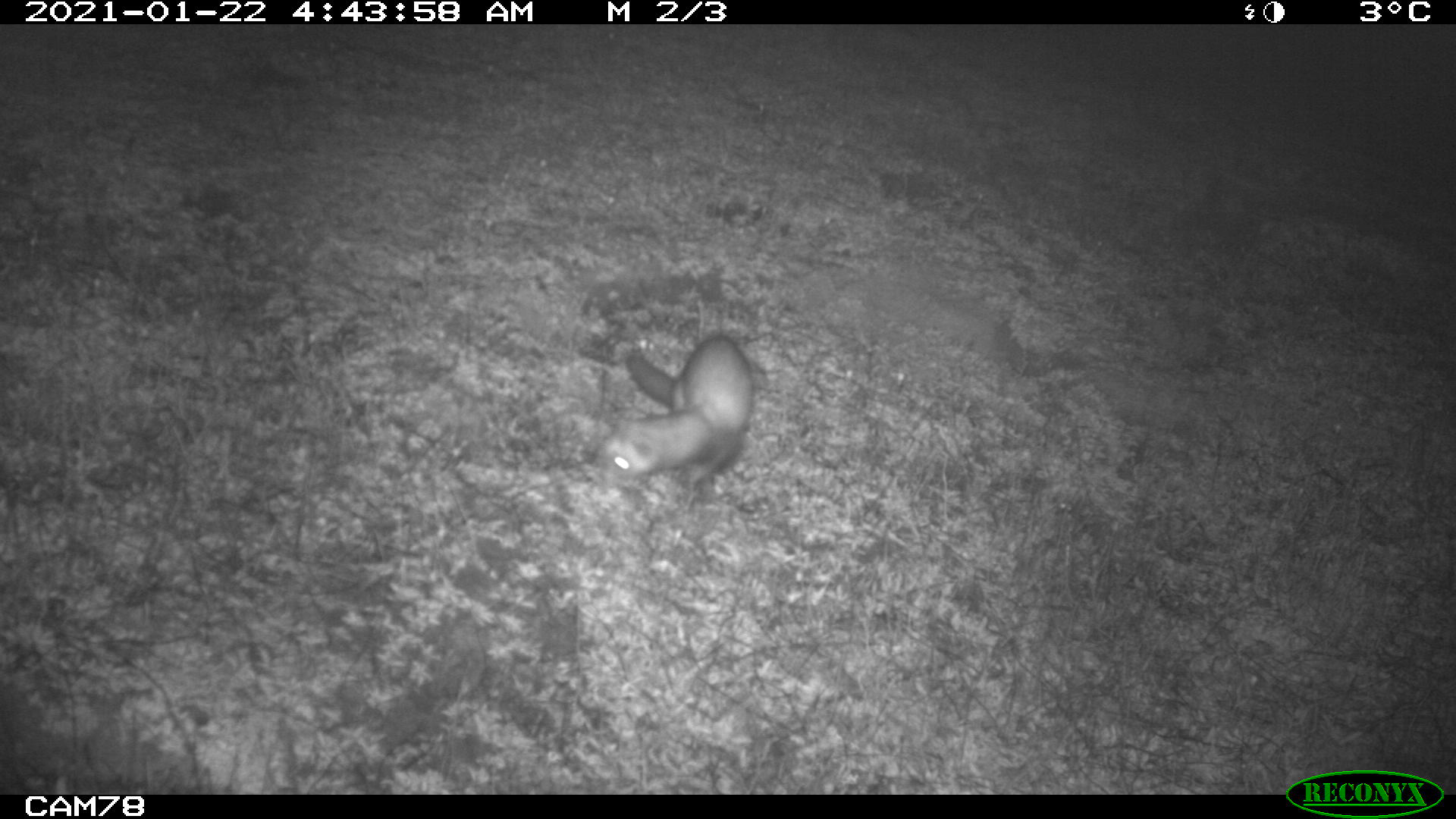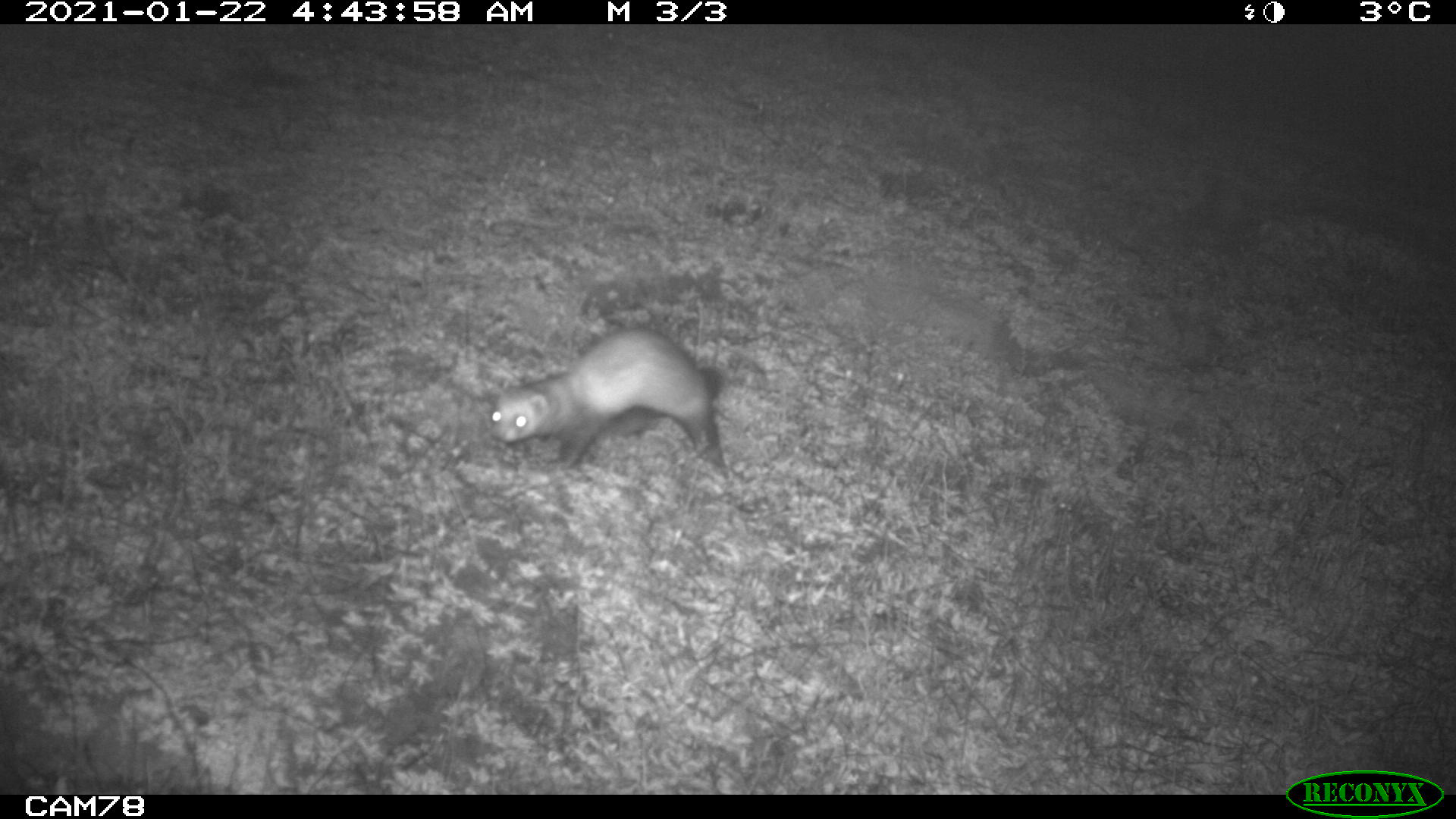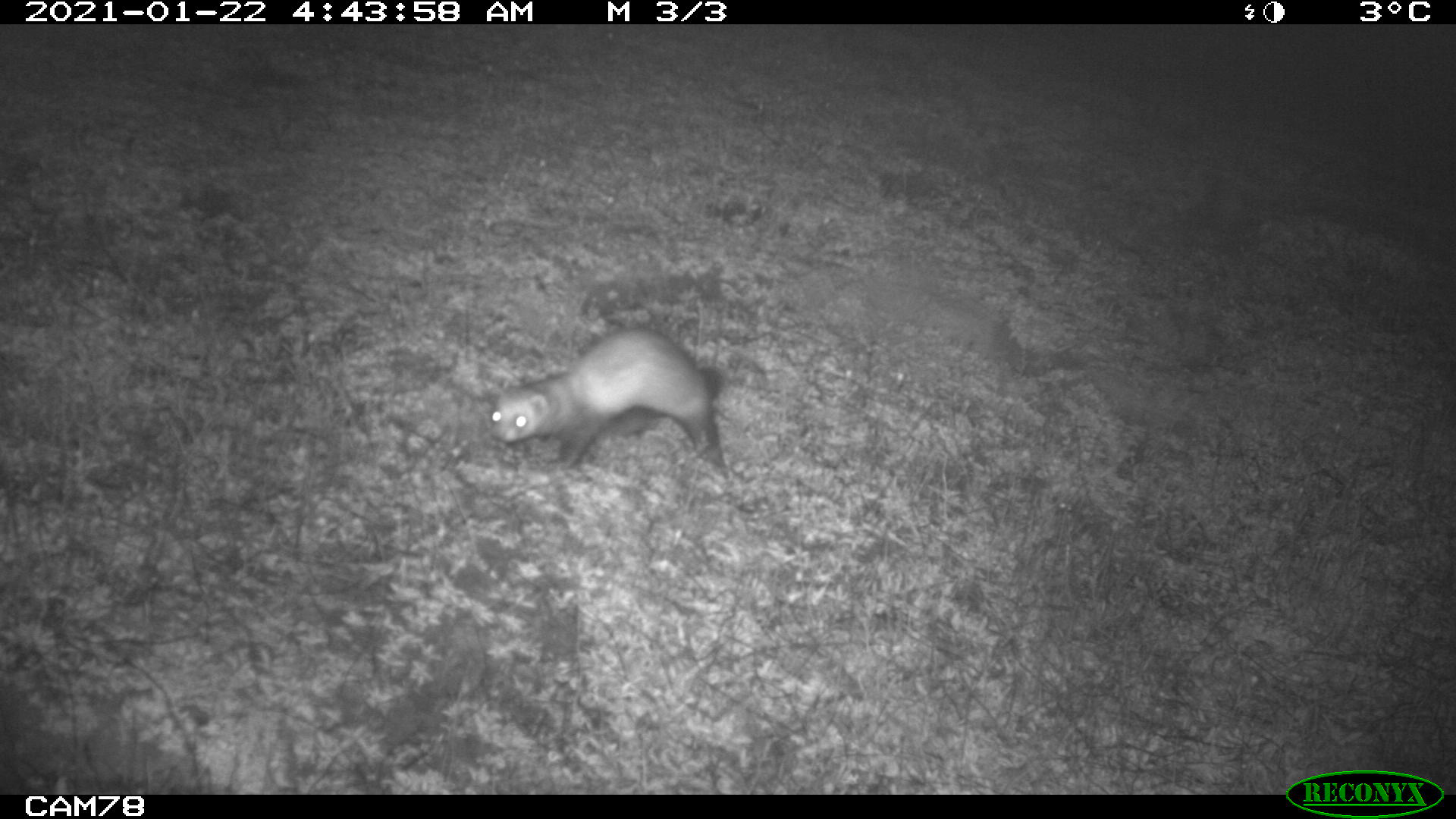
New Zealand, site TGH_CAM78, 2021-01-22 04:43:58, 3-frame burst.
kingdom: Animalia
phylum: Chordata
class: Mammalia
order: Carnivora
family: Mustelidae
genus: Mustela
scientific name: Mustela furo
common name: ferret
Ferret (Mustela furo).